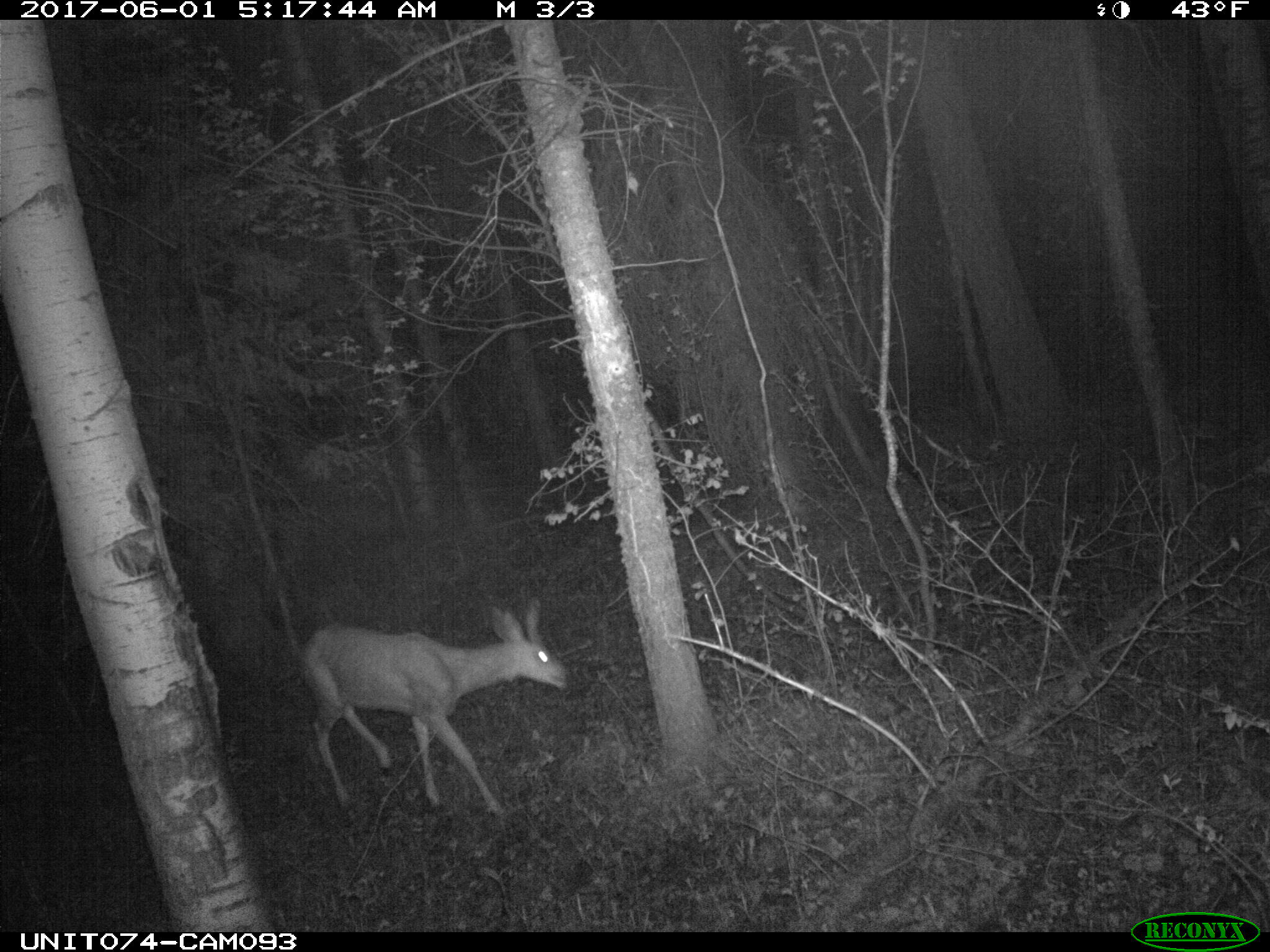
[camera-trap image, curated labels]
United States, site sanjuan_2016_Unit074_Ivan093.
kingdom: Animalia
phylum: Chordata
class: Mammalia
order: Artiodactyla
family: Cervidae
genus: Odocoileus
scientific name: Odocoileus hemionus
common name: mule deer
Odocoileus hemionus (mule deer).